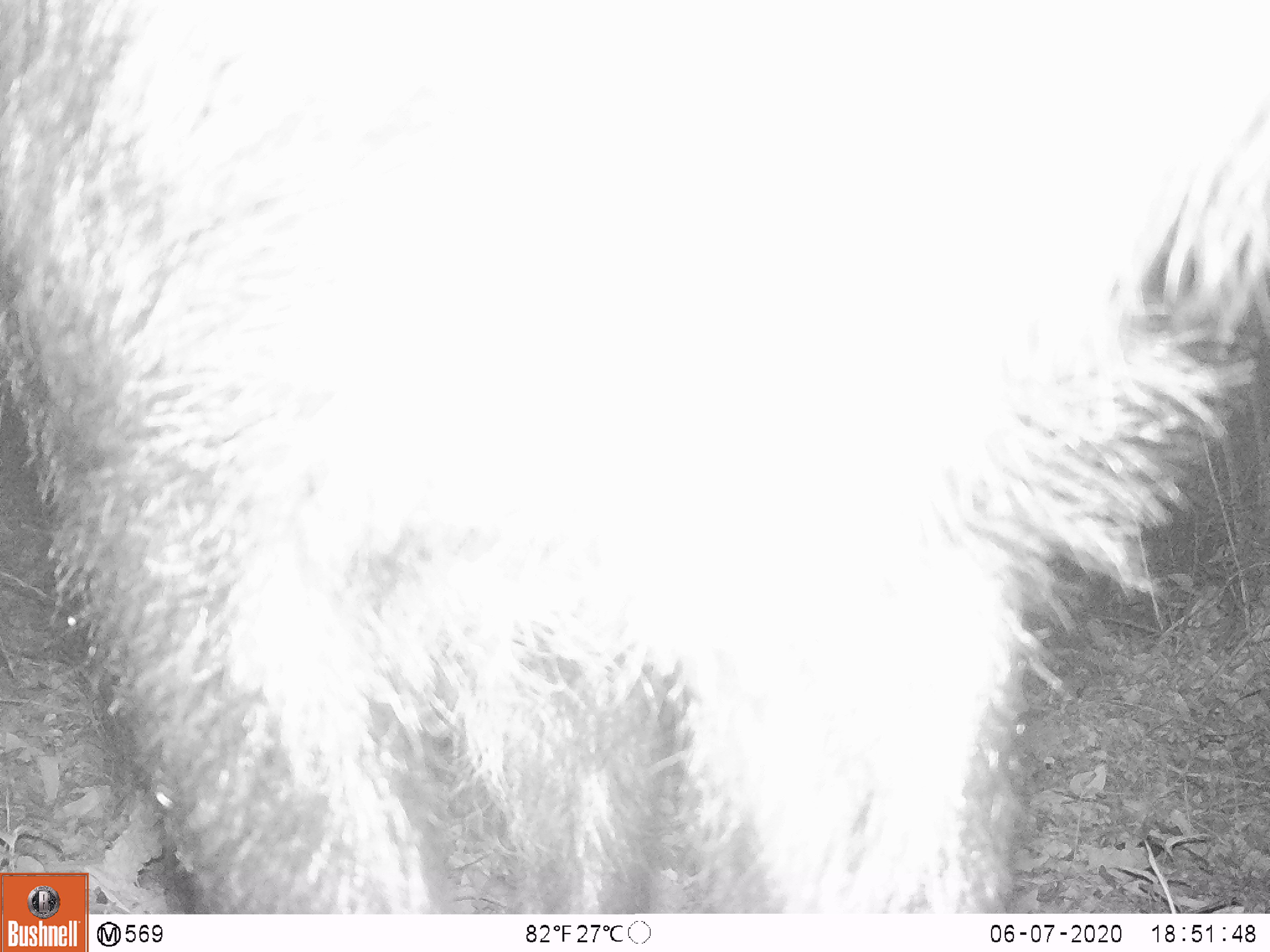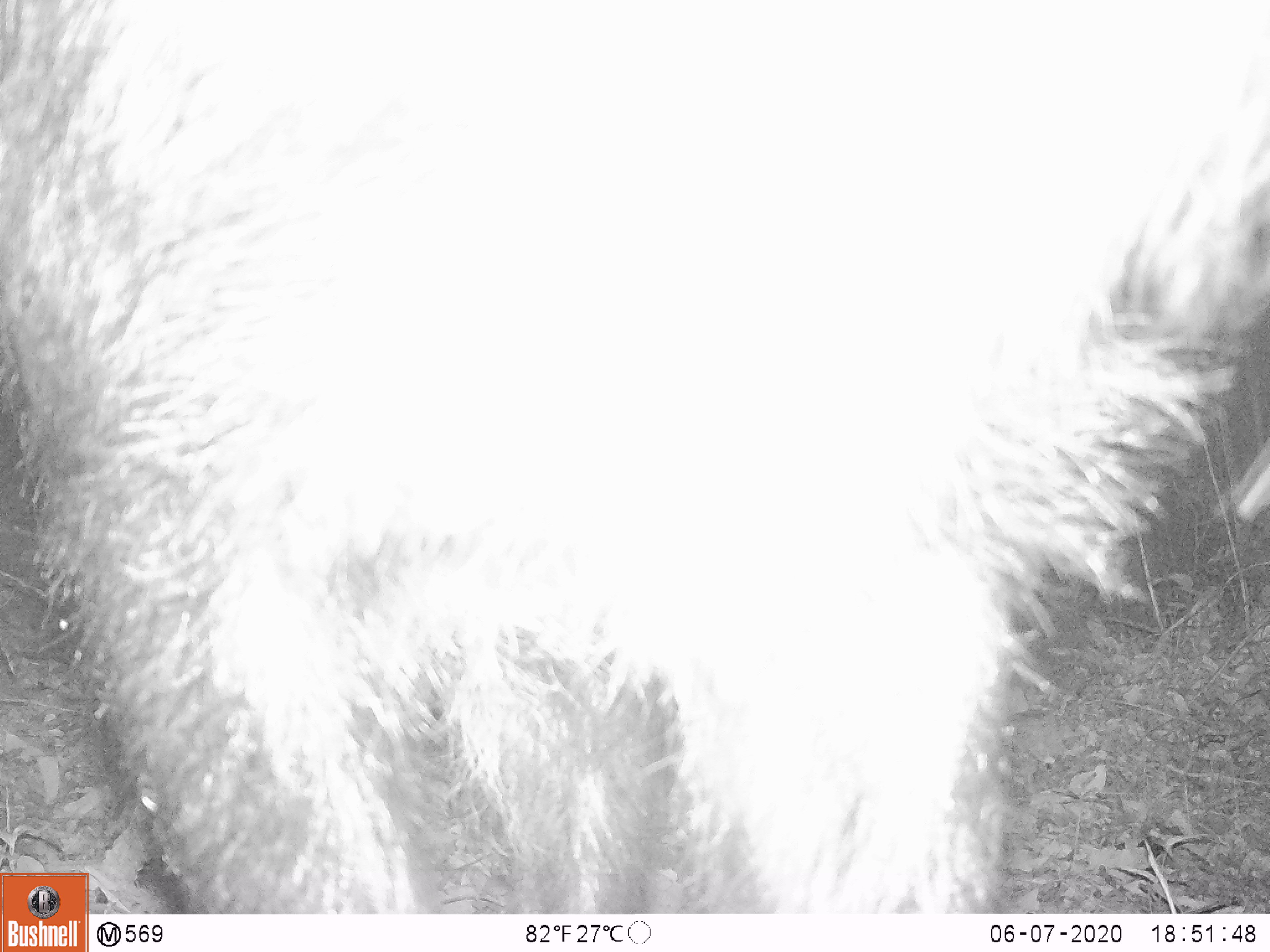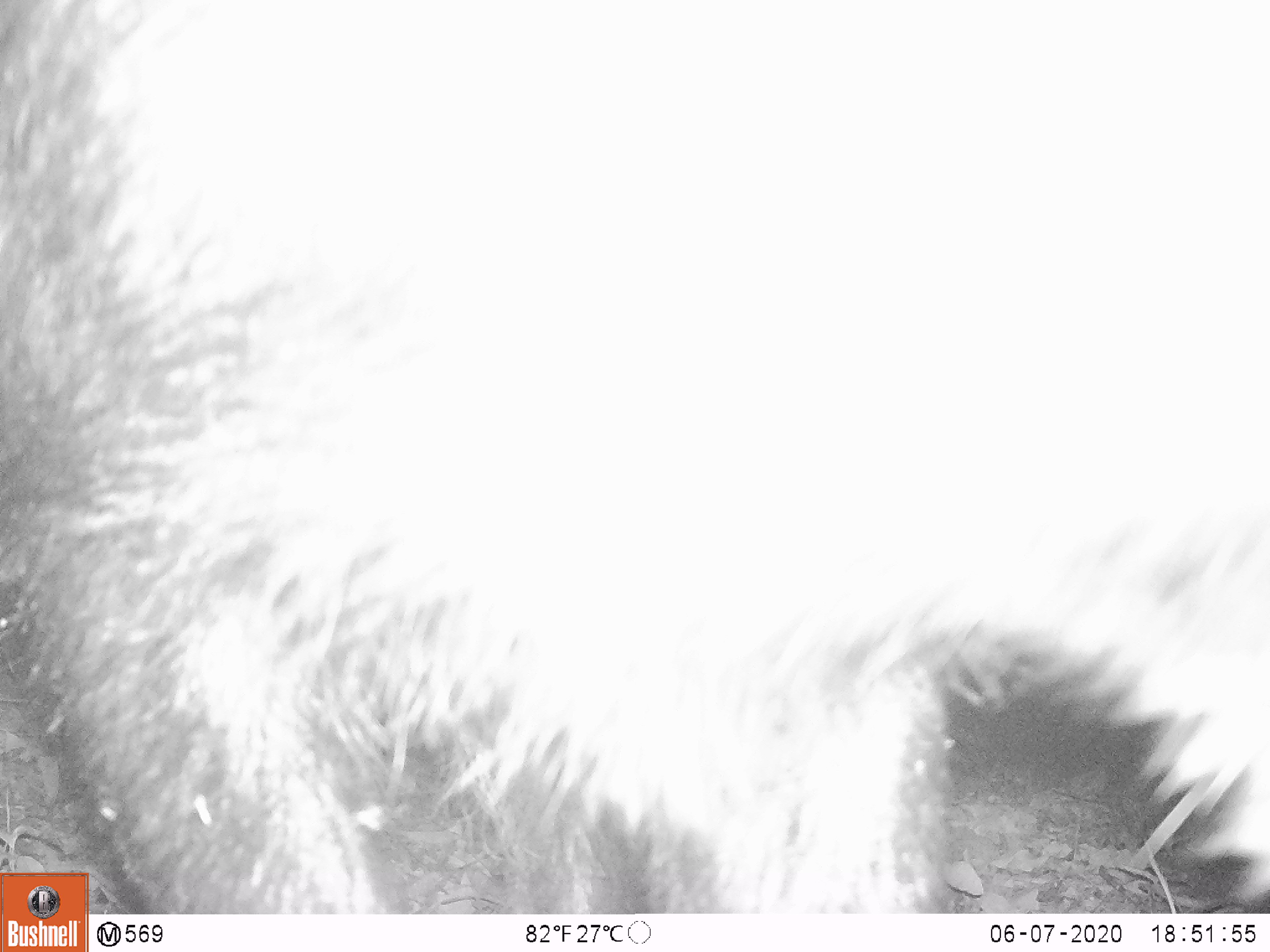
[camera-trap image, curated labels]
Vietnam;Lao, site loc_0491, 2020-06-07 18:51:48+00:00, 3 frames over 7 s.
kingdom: Animalia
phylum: Chordata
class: Mammalia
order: Artiodactyla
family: Bovidae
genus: Capricornis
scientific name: Capricornis sumatraensis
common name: chinese serow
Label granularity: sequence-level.